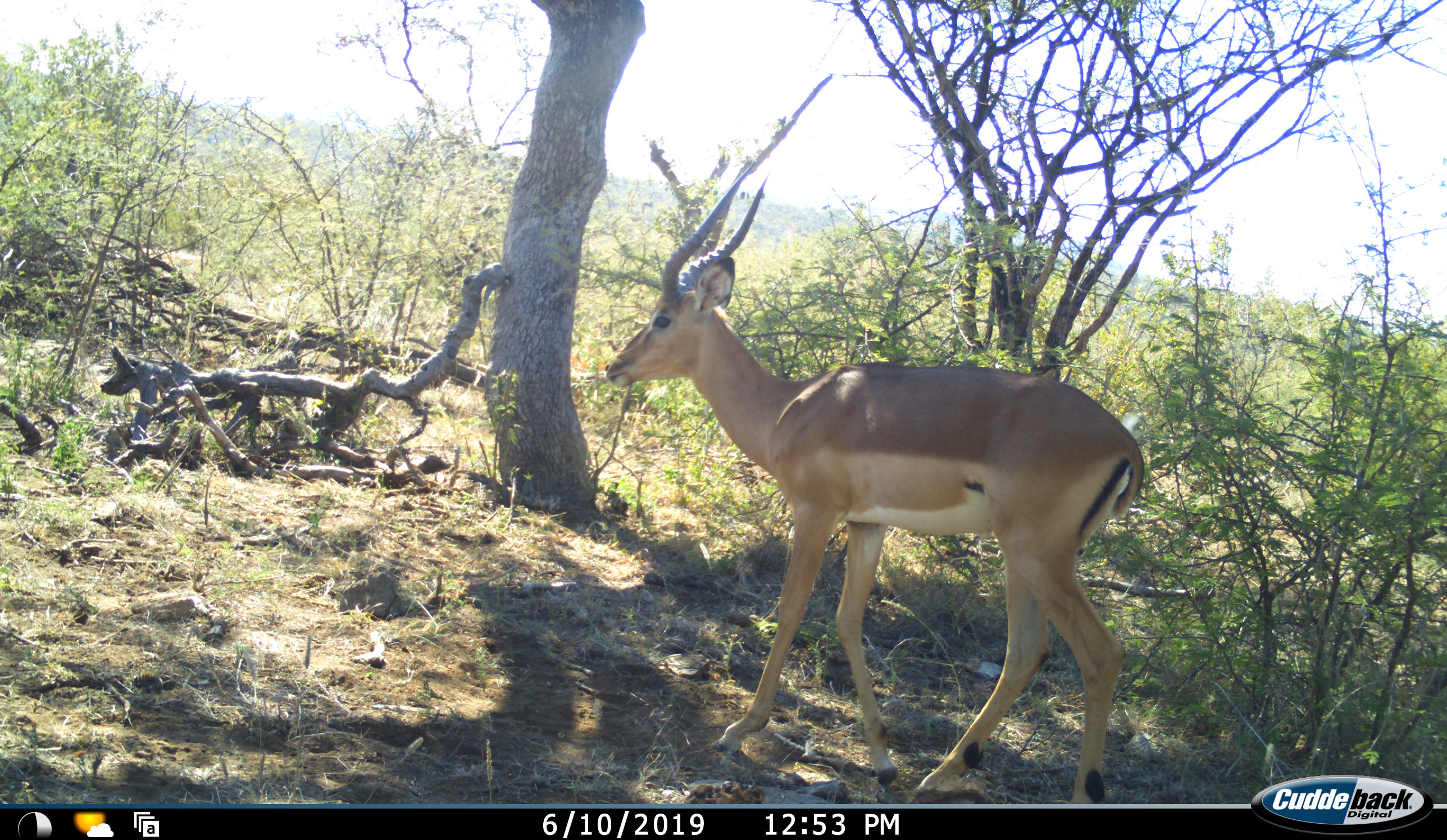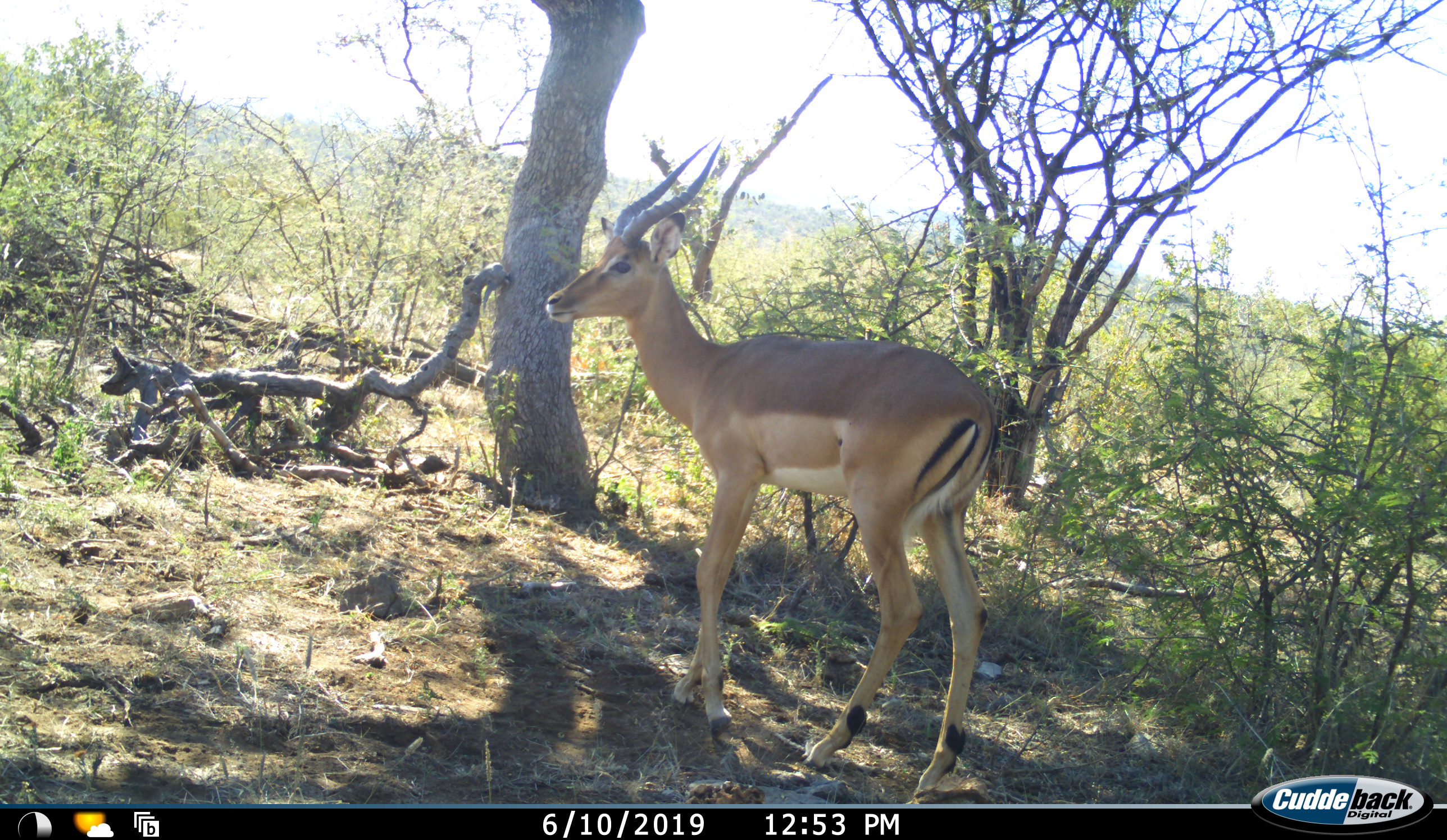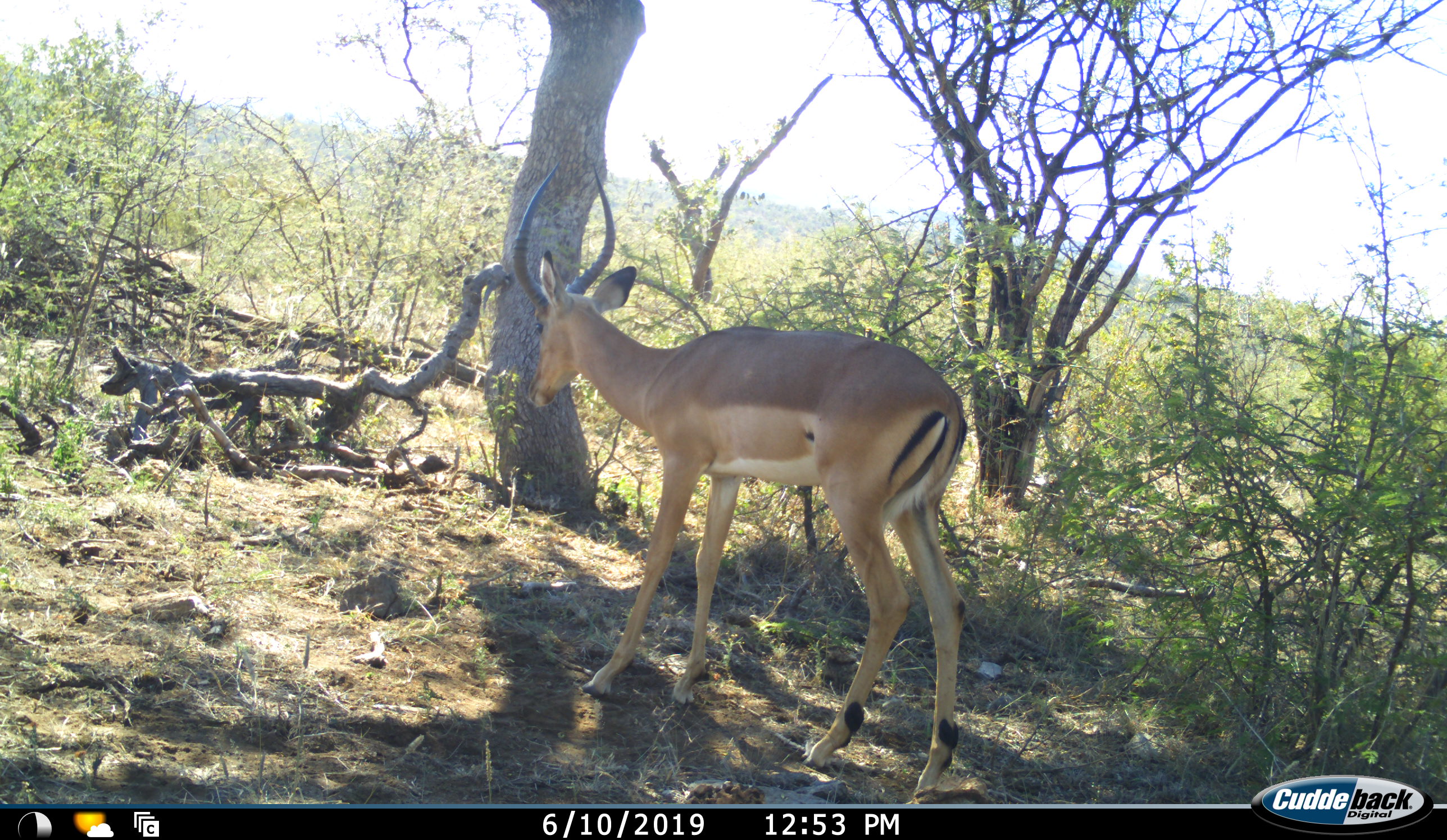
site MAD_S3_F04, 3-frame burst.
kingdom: Animalia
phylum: Chordata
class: Mammalia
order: Artiodactyla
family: Bovidae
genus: Aepyceros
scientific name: Aepyceros melampus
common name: impala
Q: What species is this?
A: Impala (Aepyceros melampus).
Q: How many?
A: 1.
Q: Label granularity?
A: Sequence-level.